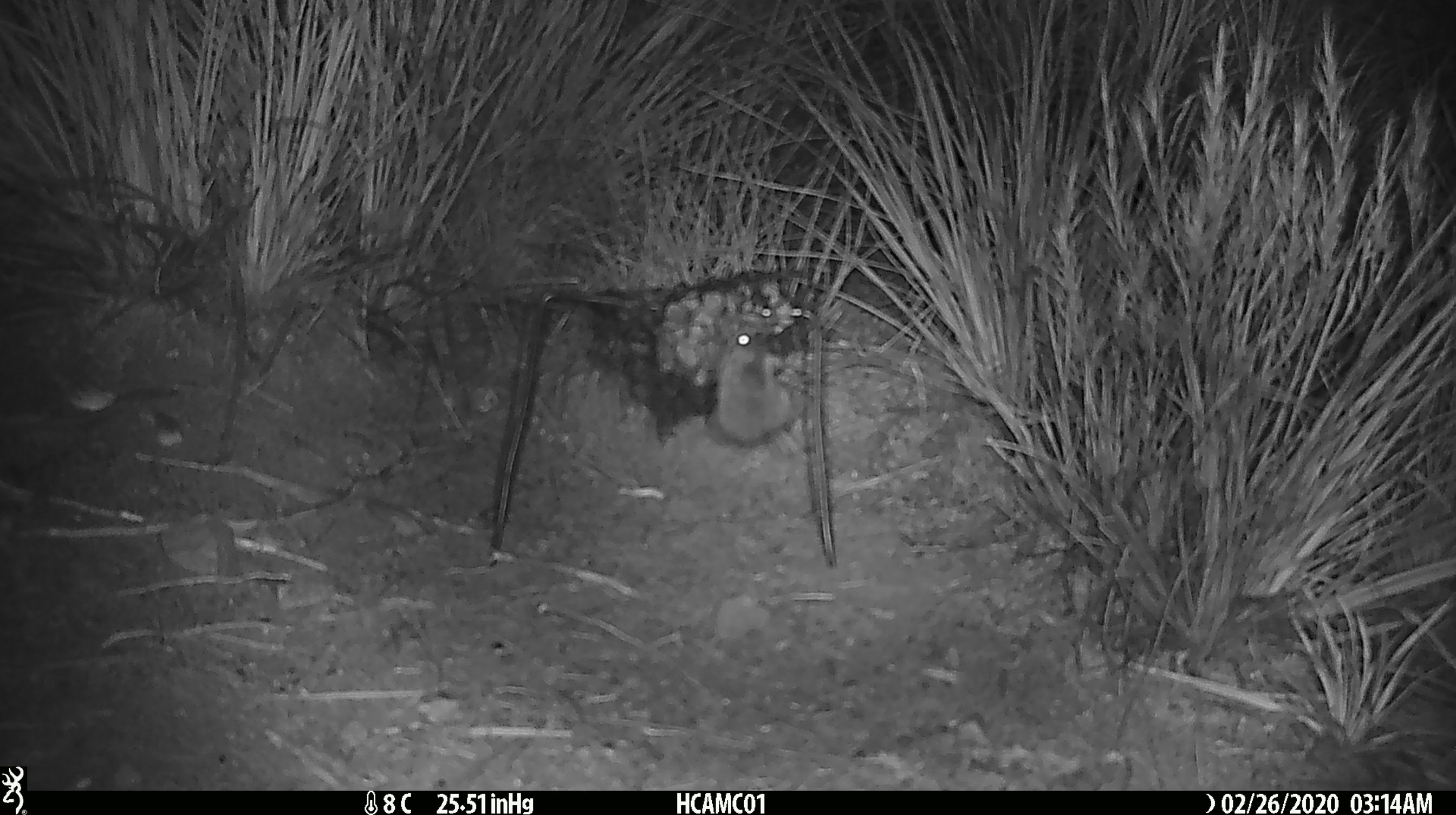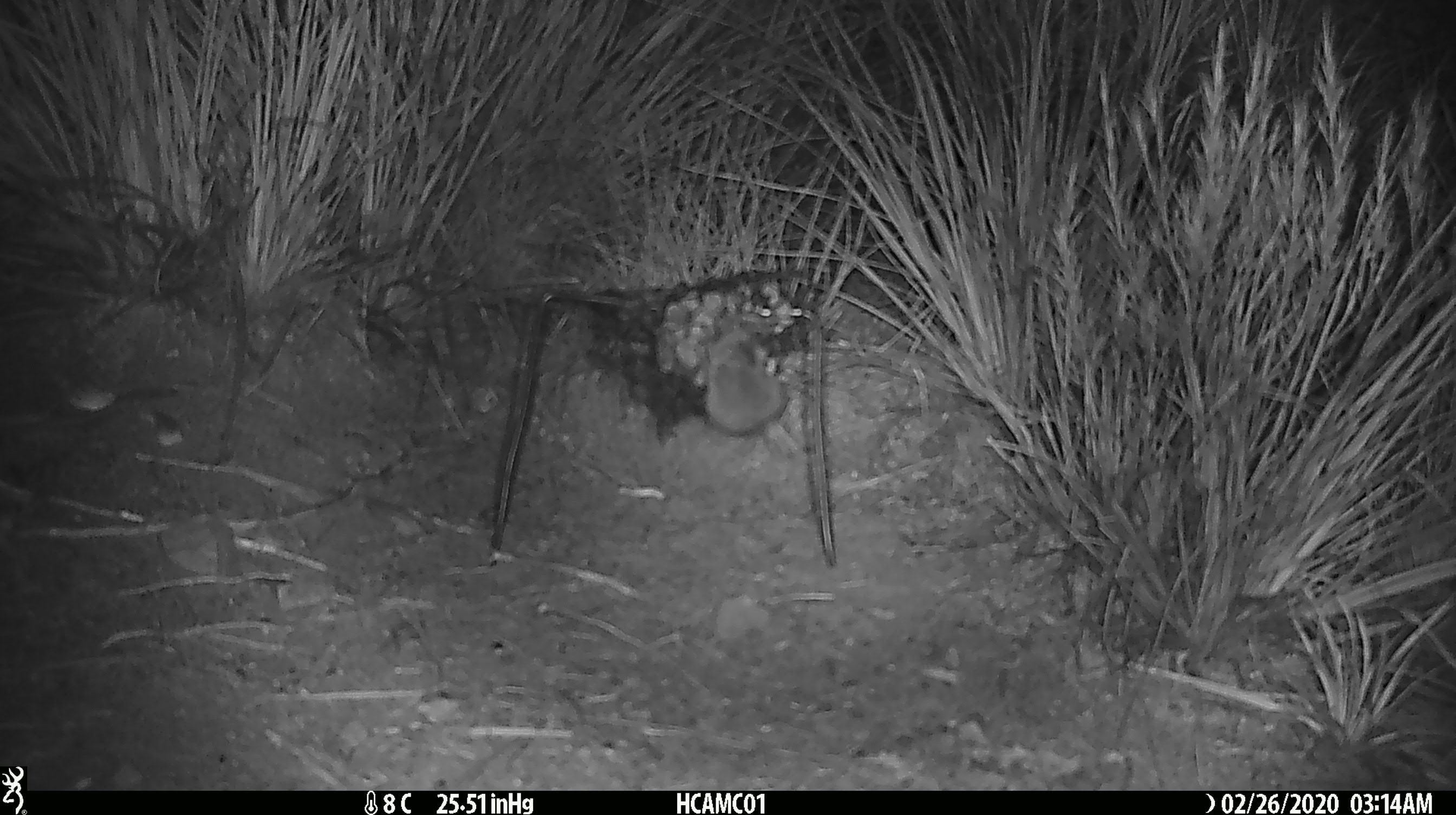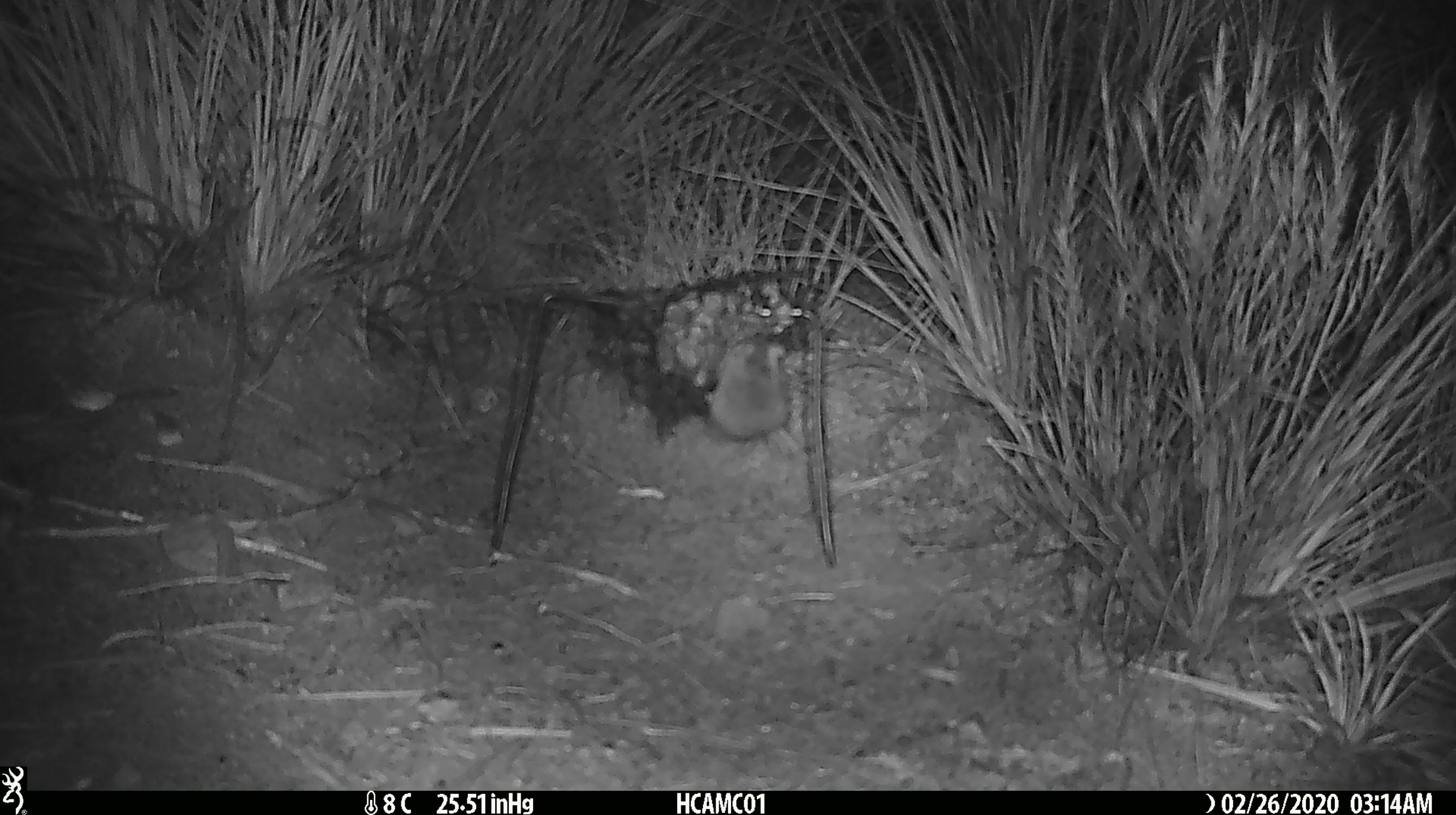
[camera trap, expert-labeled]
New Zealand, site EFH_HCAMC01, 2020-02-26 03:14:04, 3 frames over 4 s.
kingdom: Animalia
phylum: Chordata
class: Mammalia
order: Rodentia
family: Muridae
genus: Mus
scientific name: Mus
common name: mouse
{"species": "mouse (Mus)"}